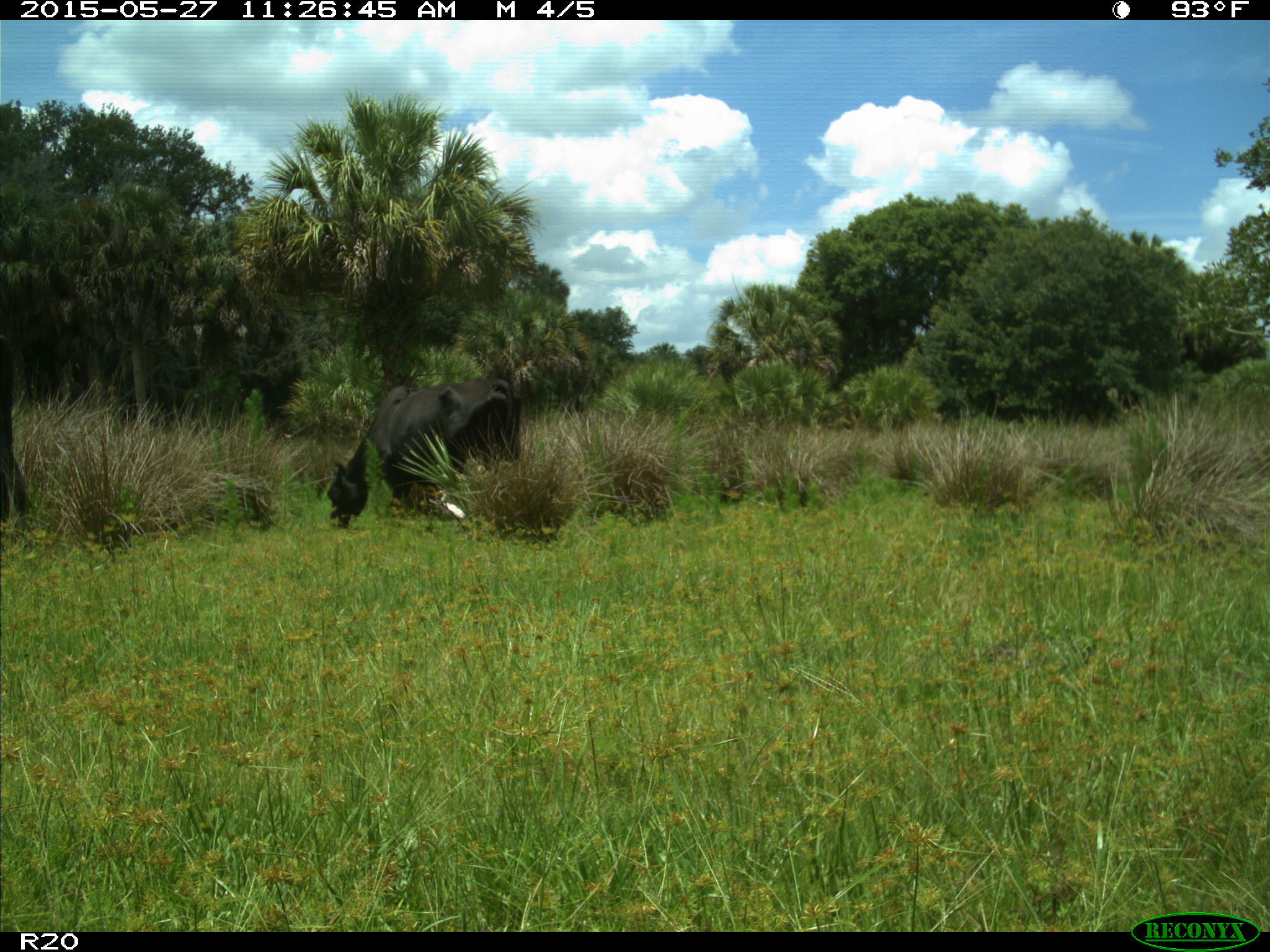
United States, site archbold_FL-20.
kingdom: Animalia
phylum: Chordata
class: Mammalia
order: Artiodactyla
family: Bovidae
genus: Bos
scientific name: Bos taurus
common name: domestic cow